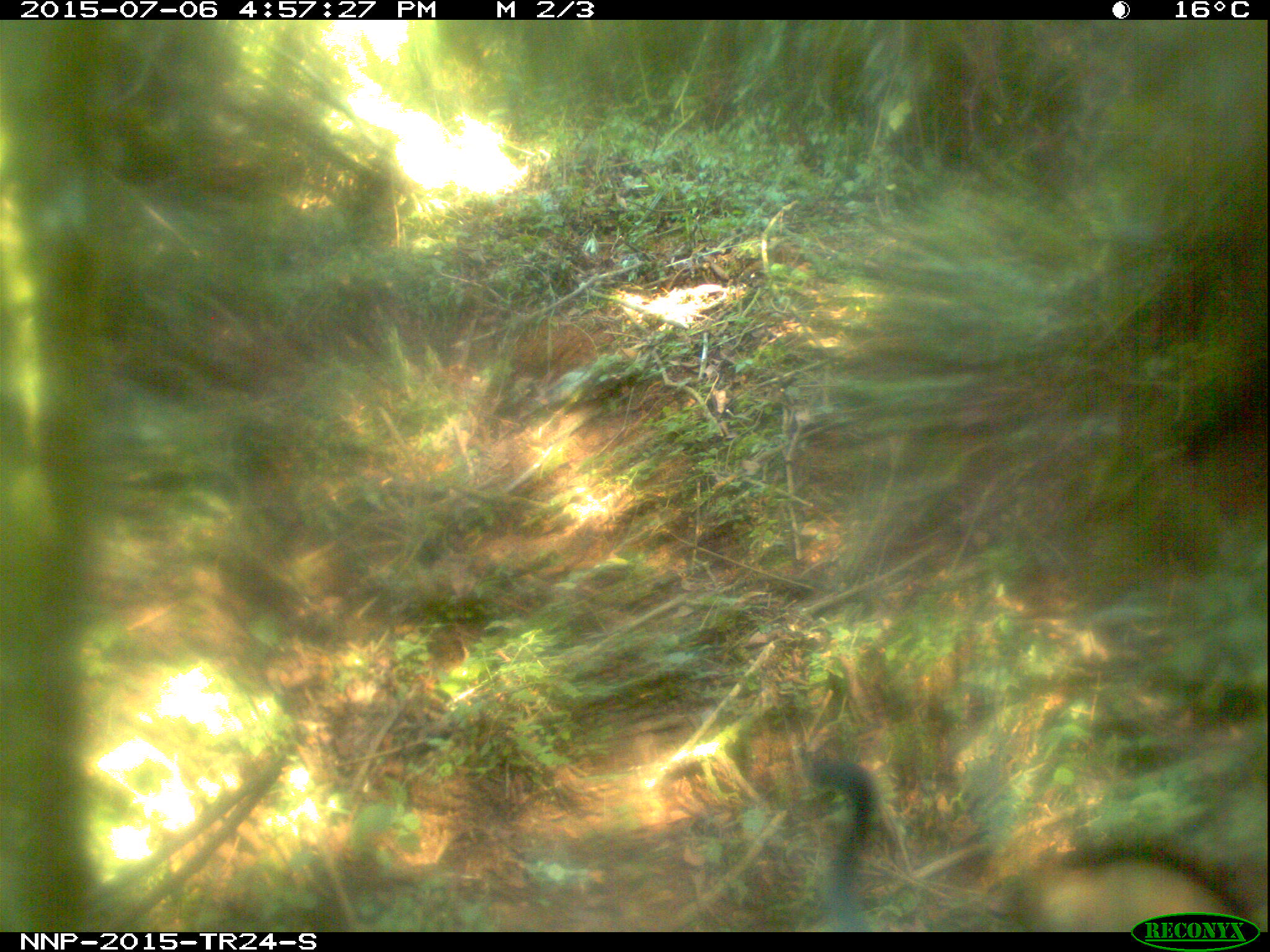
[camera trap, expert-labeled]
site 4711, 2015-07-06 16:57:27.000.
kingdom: Animalia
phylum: Chordata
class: Mammalia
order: Primates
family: Cercopithecidae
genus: Allochrocebus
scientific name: Allochrocebus lhoesti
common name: l'hoest's monkey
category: cercopithecus lhoesti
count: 1